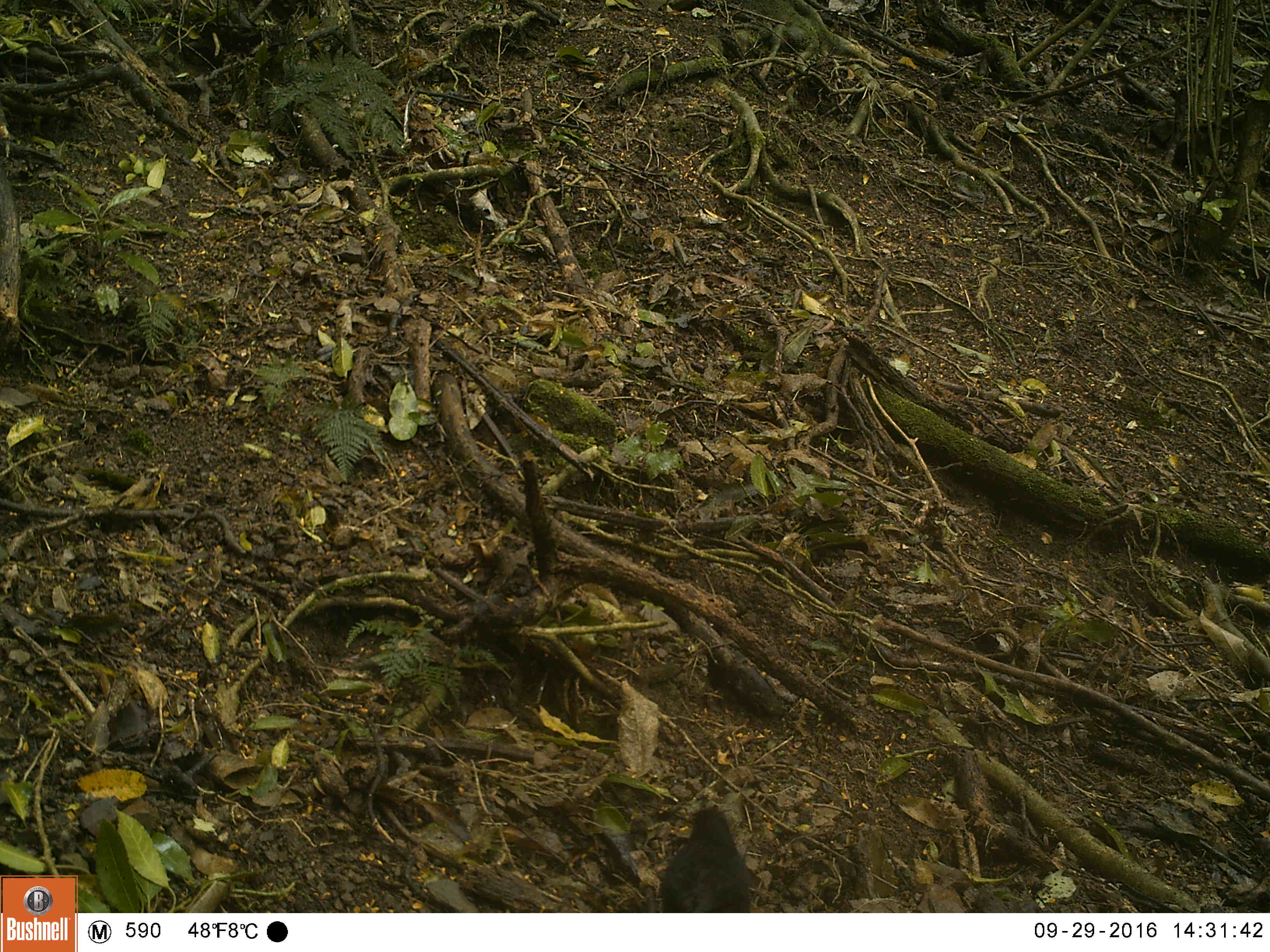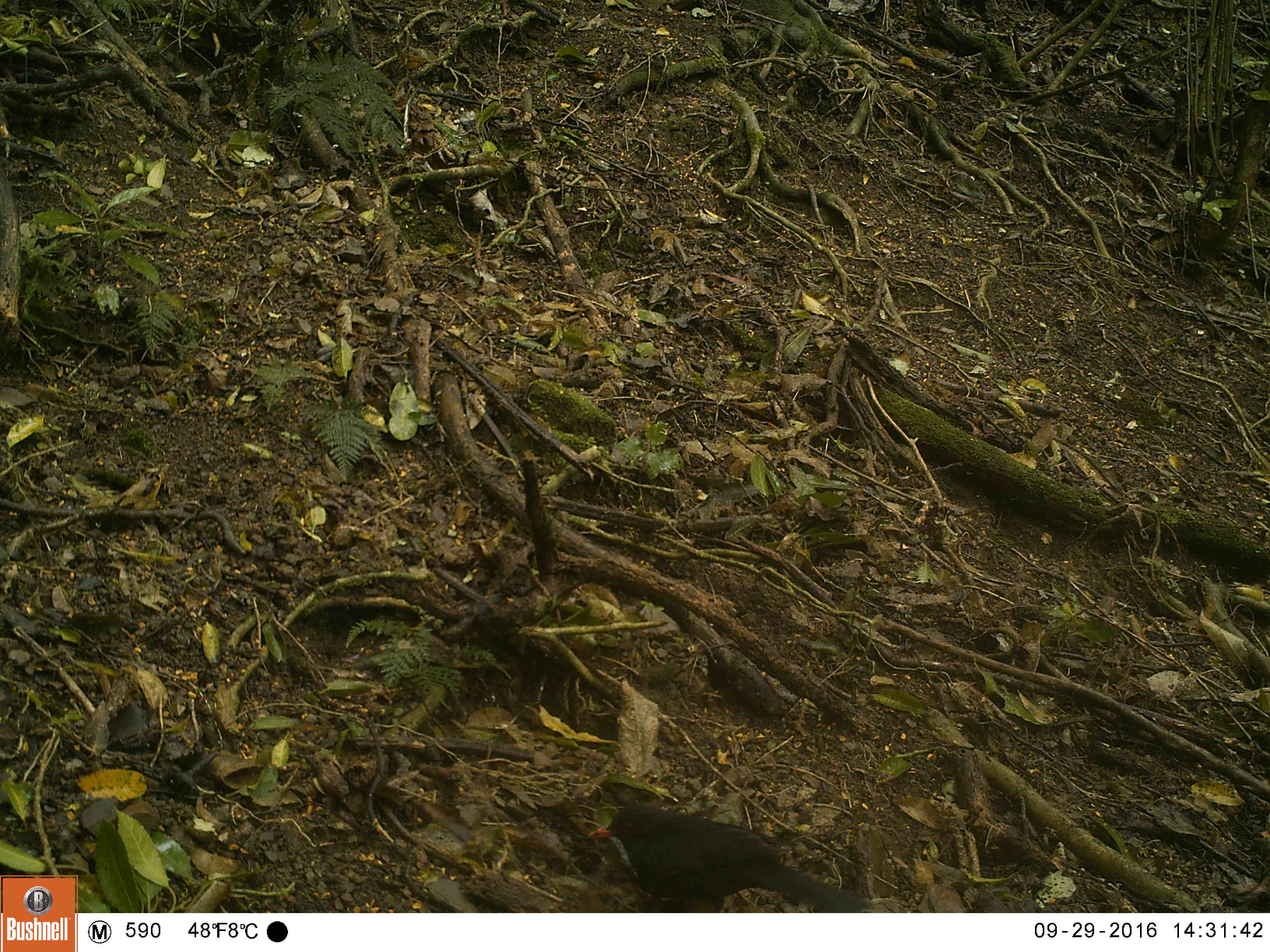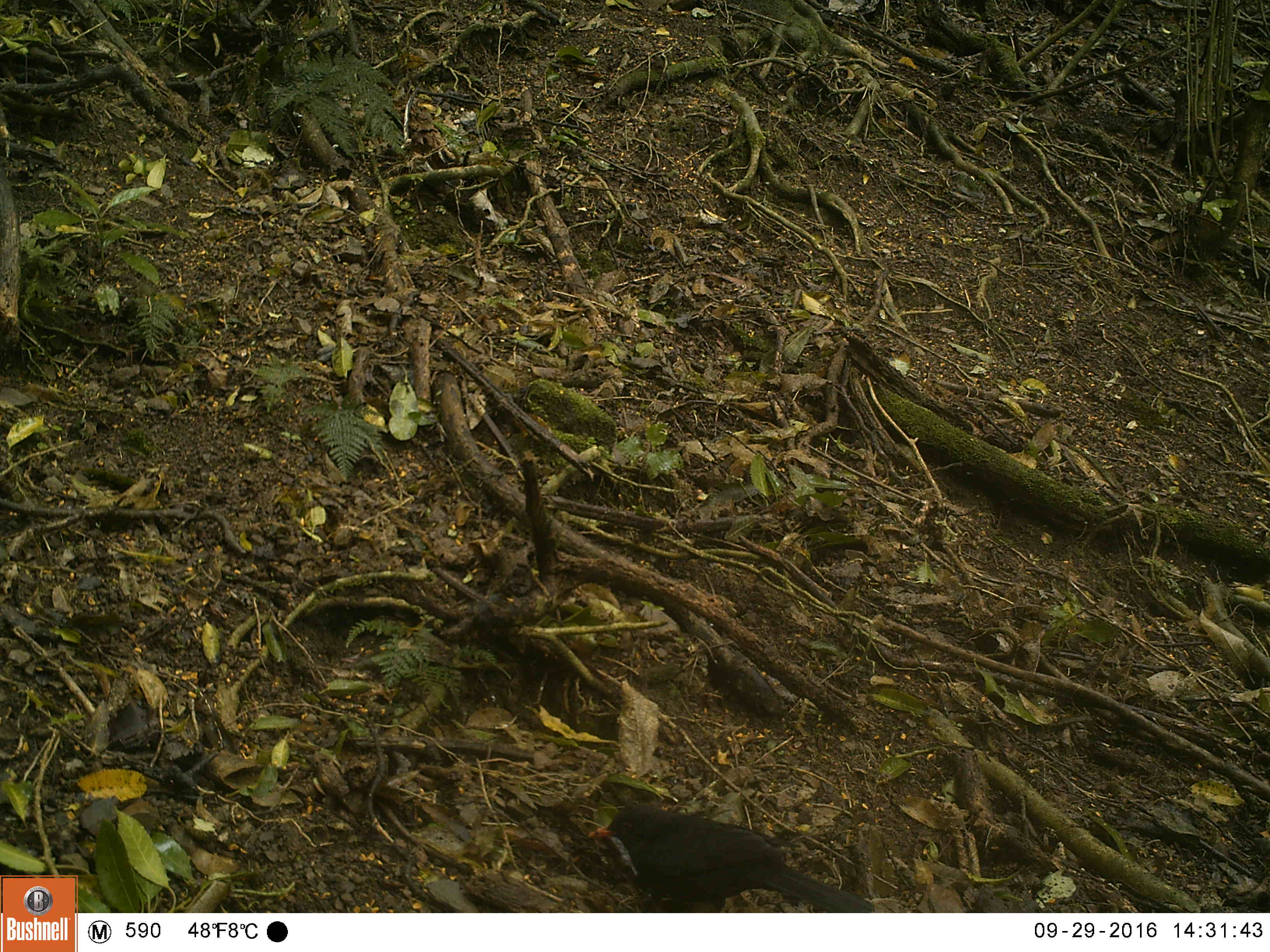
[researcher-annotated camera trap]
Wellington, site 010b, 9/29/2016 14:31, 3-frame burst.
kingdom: Animalia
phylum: Chordata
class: Aves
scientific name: Aves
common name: bird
Bird (Aves).